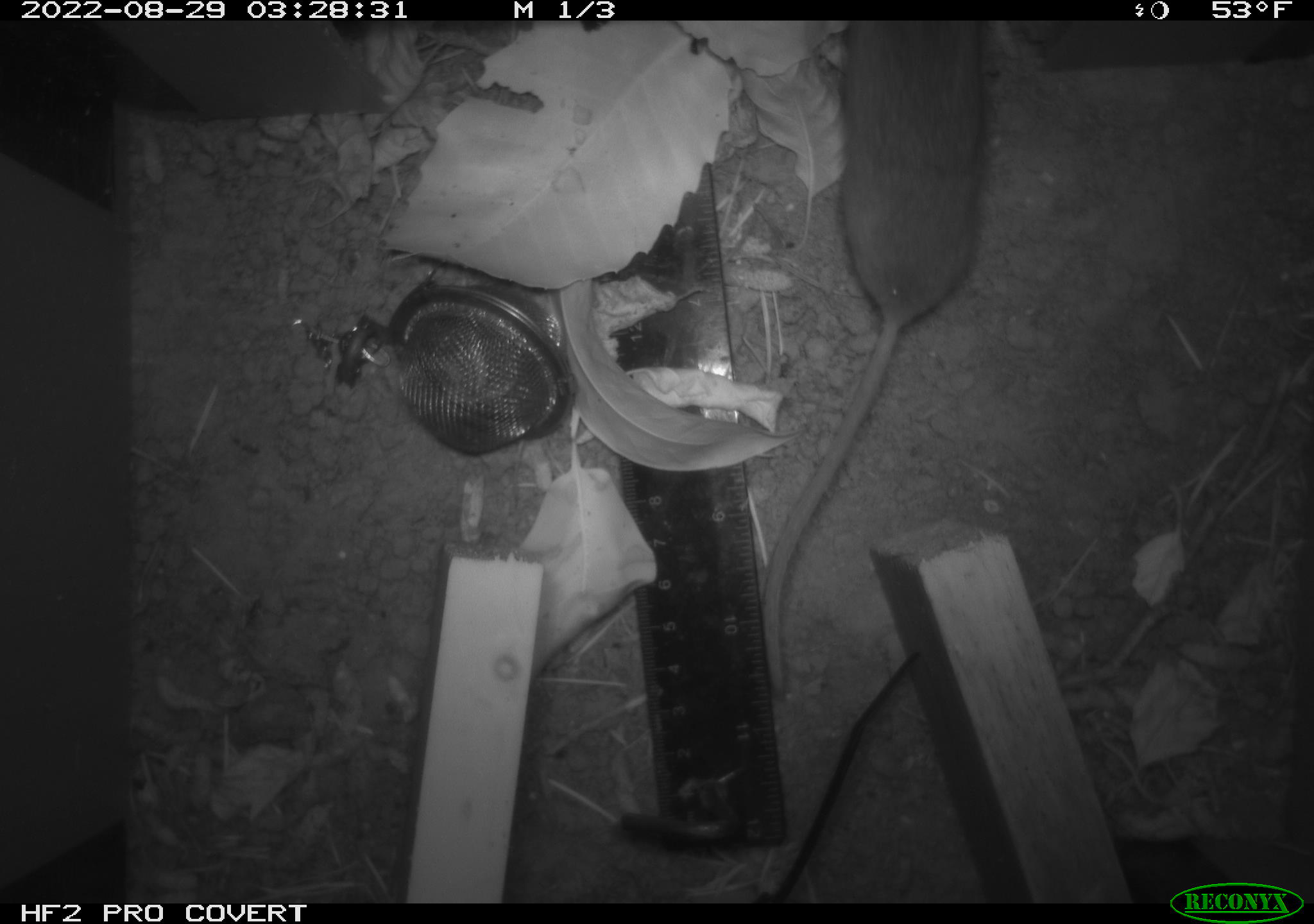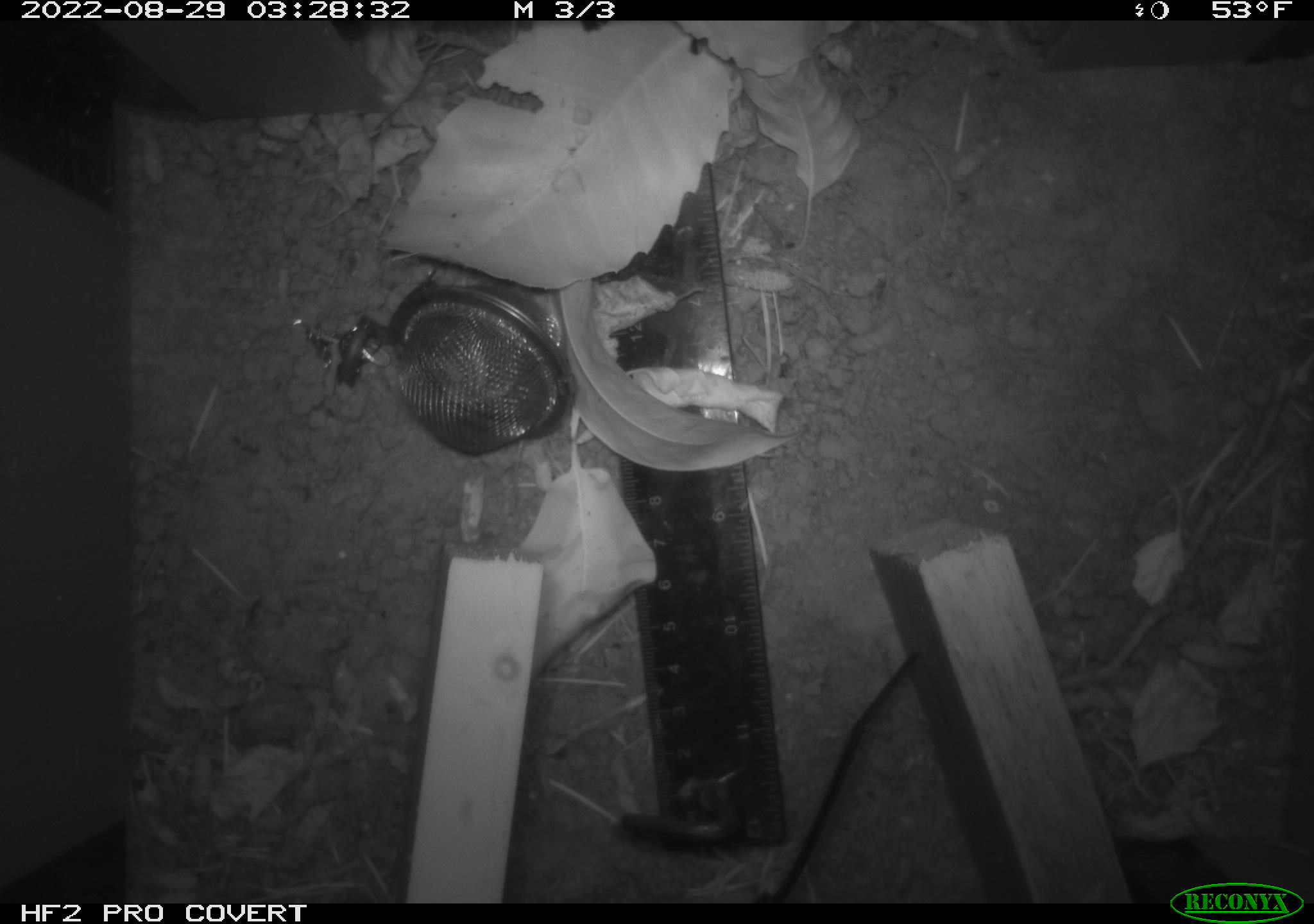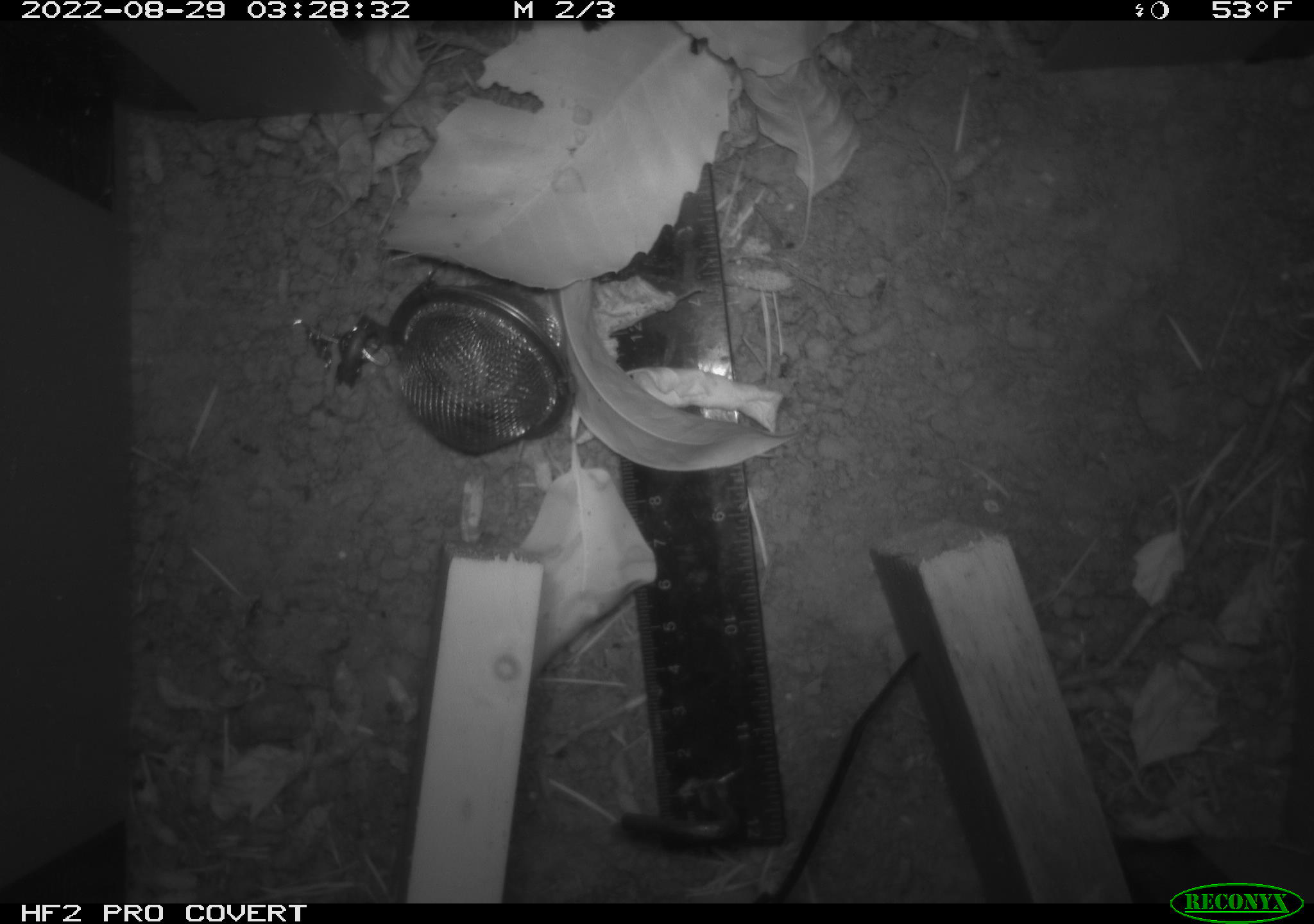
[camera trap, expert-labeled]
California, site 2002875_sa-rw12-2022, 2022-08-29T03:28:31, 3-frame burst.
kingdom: Animalia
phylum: Chordata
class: Mammalia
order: Rodentia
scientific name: Rodentia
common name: rodent